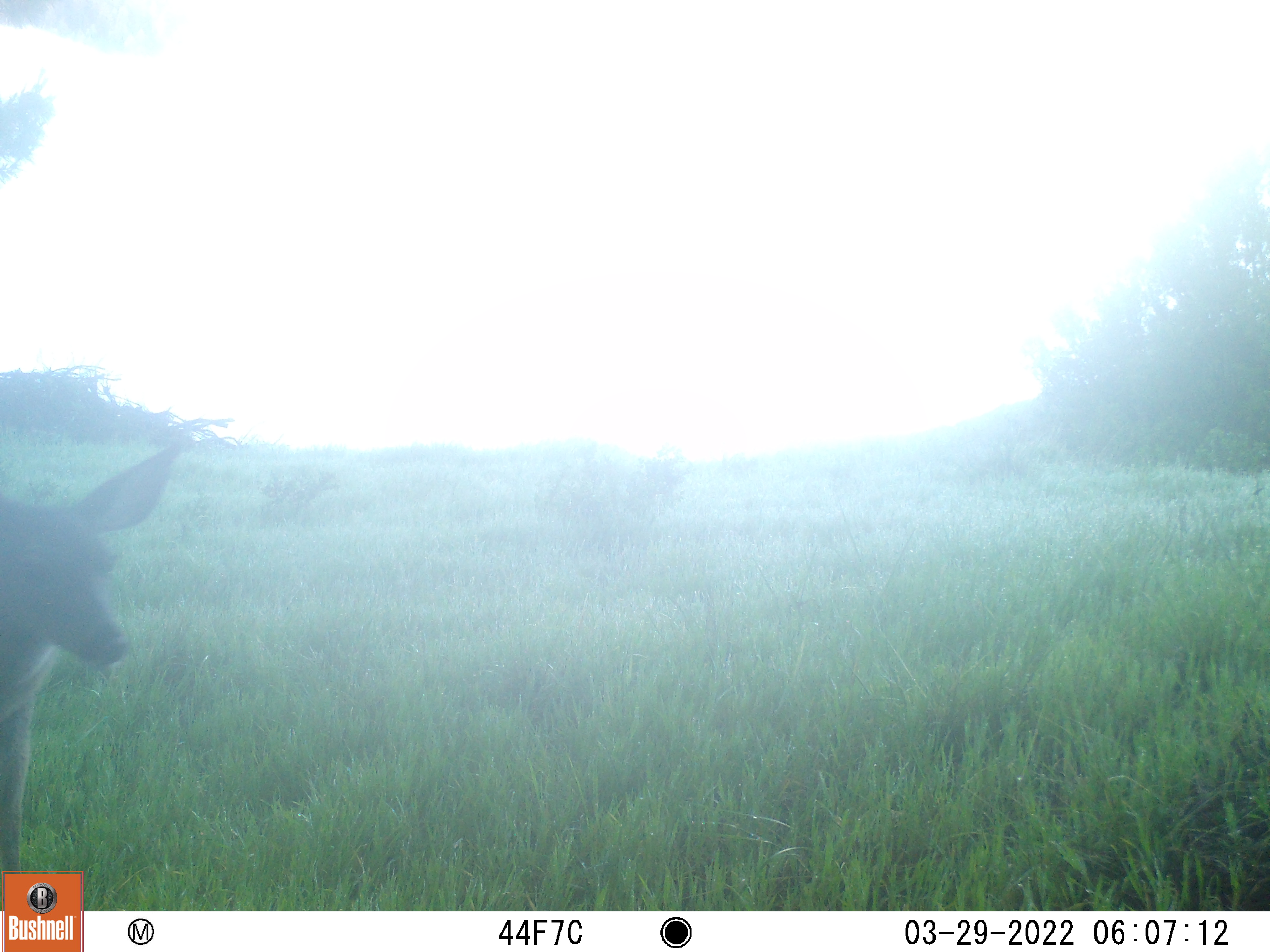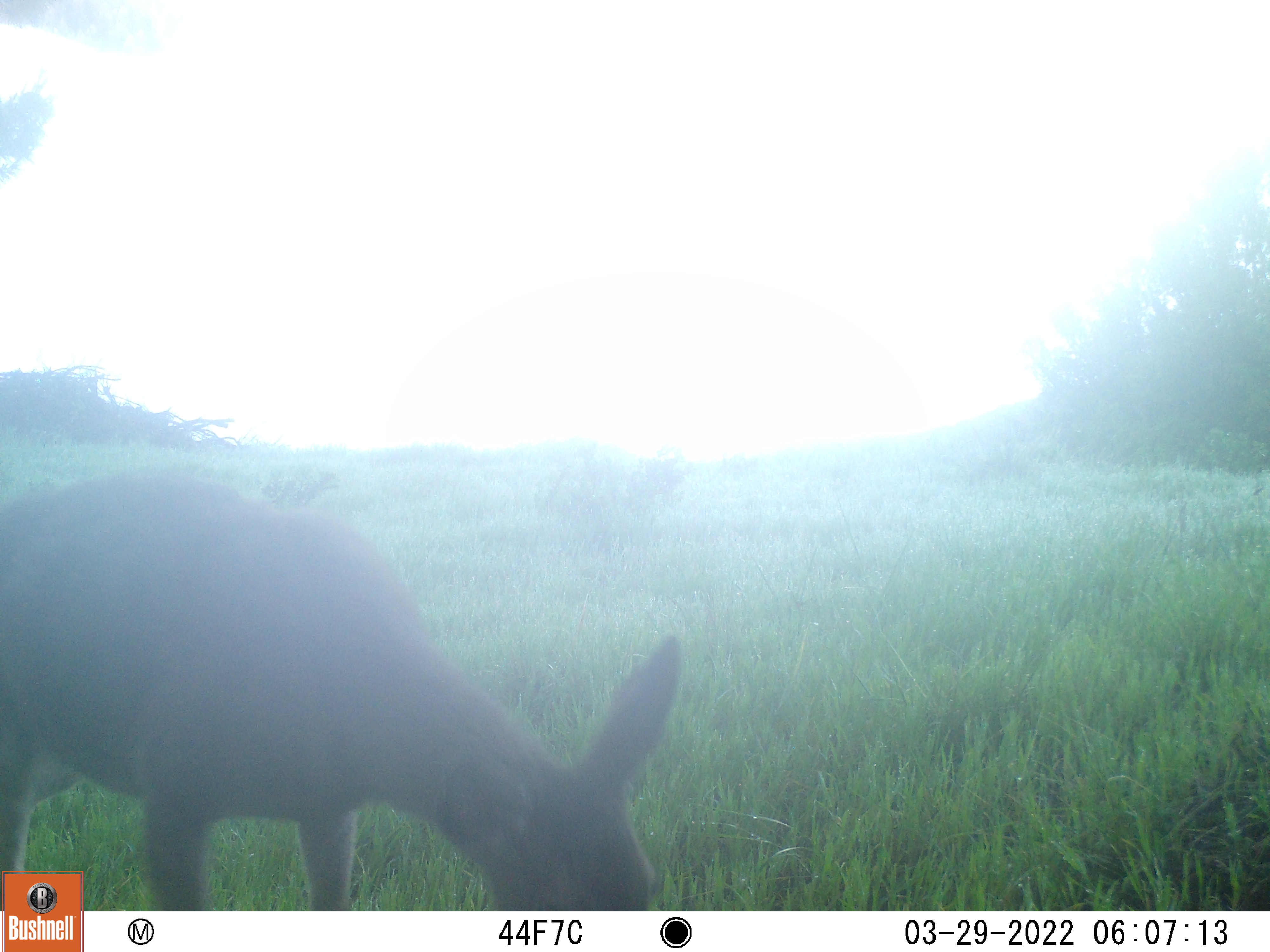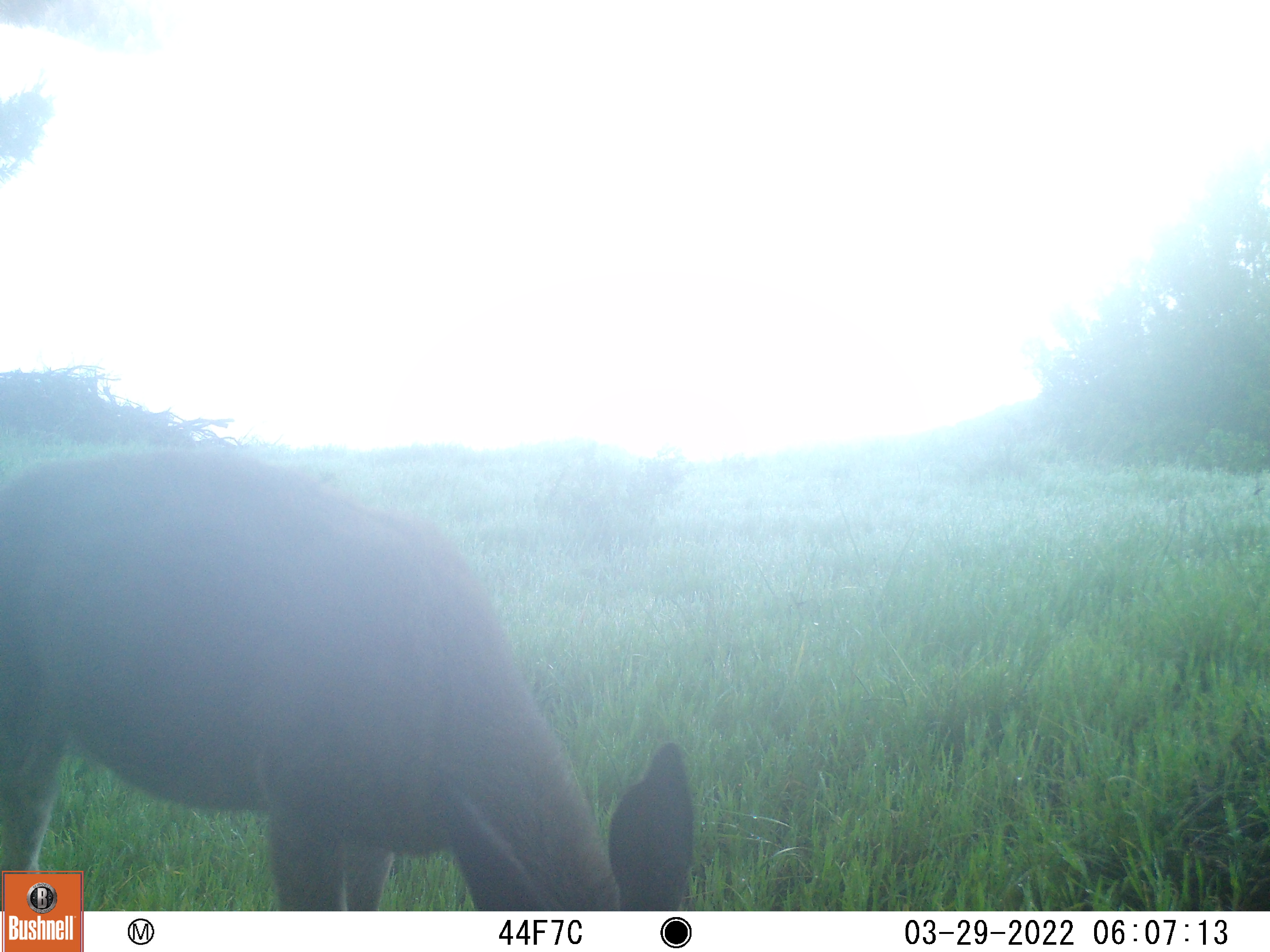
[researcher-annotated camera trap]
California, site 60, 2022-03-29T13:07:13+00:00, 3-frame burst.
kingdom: Animalia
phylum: Chordata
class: Mammalia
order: Artiodactyla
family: Cervidae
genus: Odocoileus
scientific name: Odocoileus hemionus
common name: mule deer